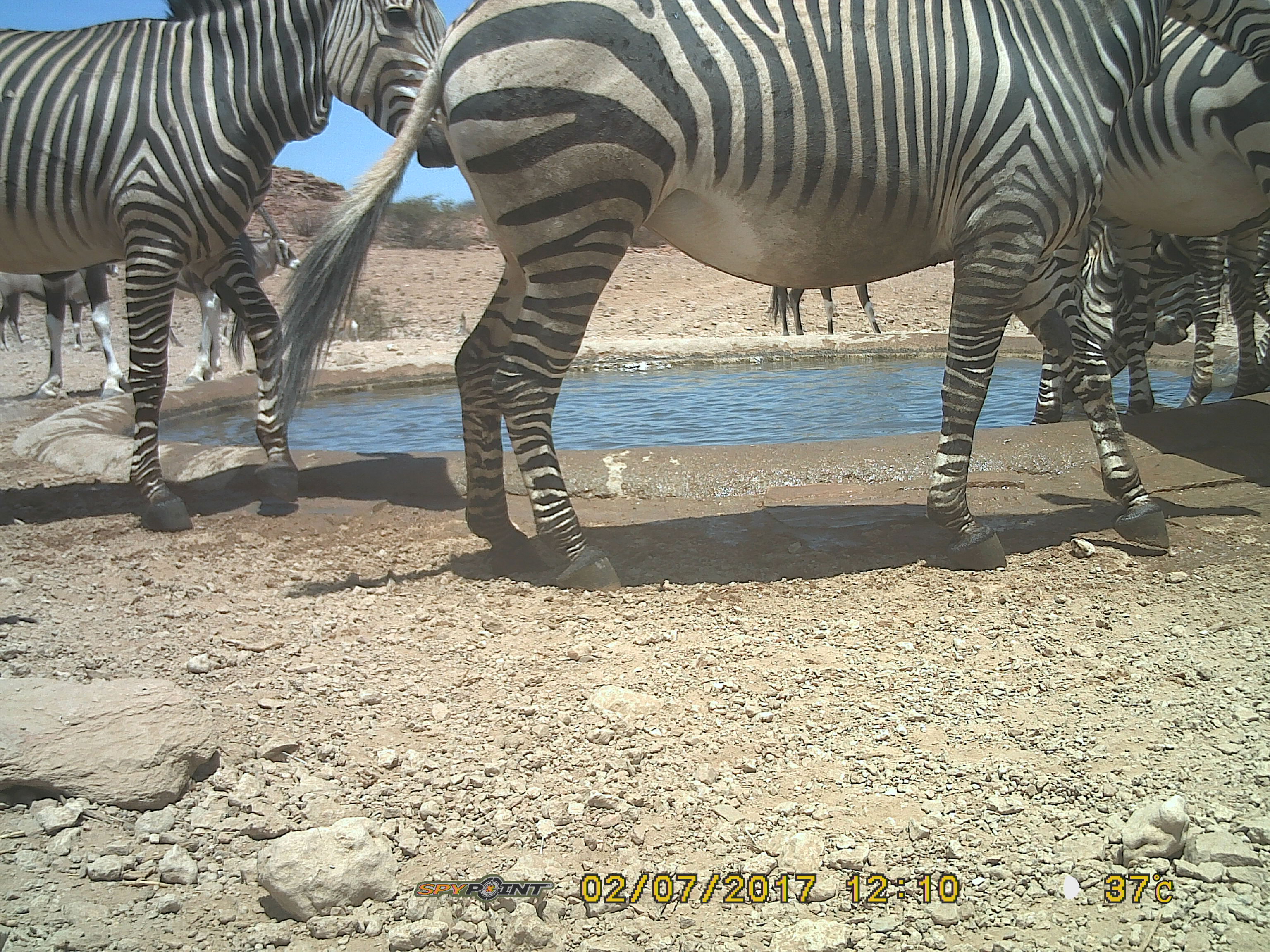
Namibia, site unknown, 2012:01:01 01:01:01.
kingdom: Animalia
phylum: Chordata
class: Mammalia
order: Perissodactyla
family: Equidae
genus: Equus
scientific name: Equus zebra hartmannae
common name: hartmann's mountain zebra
Equus zebra hartmannae (hartmann's mountain zebra).